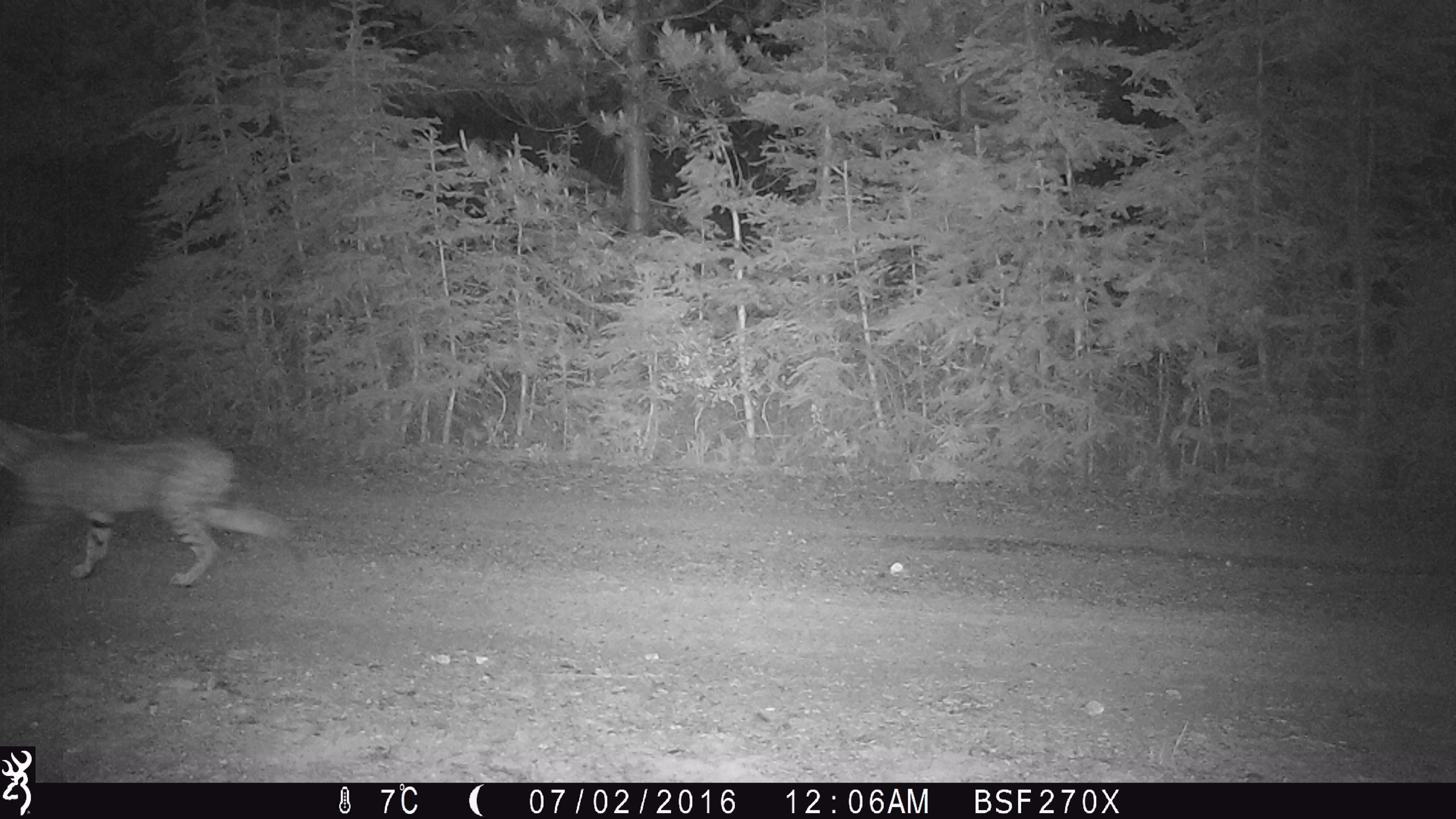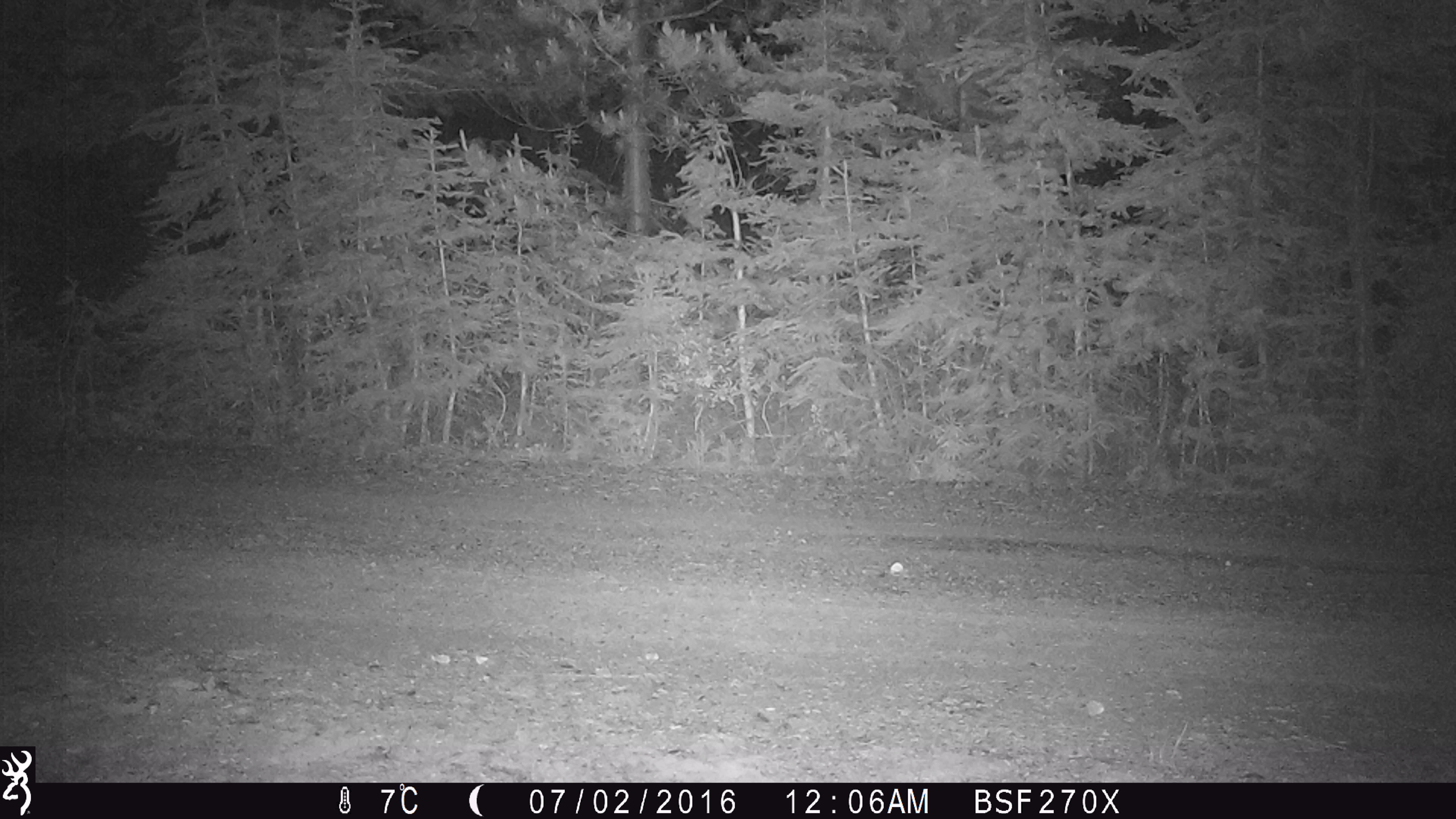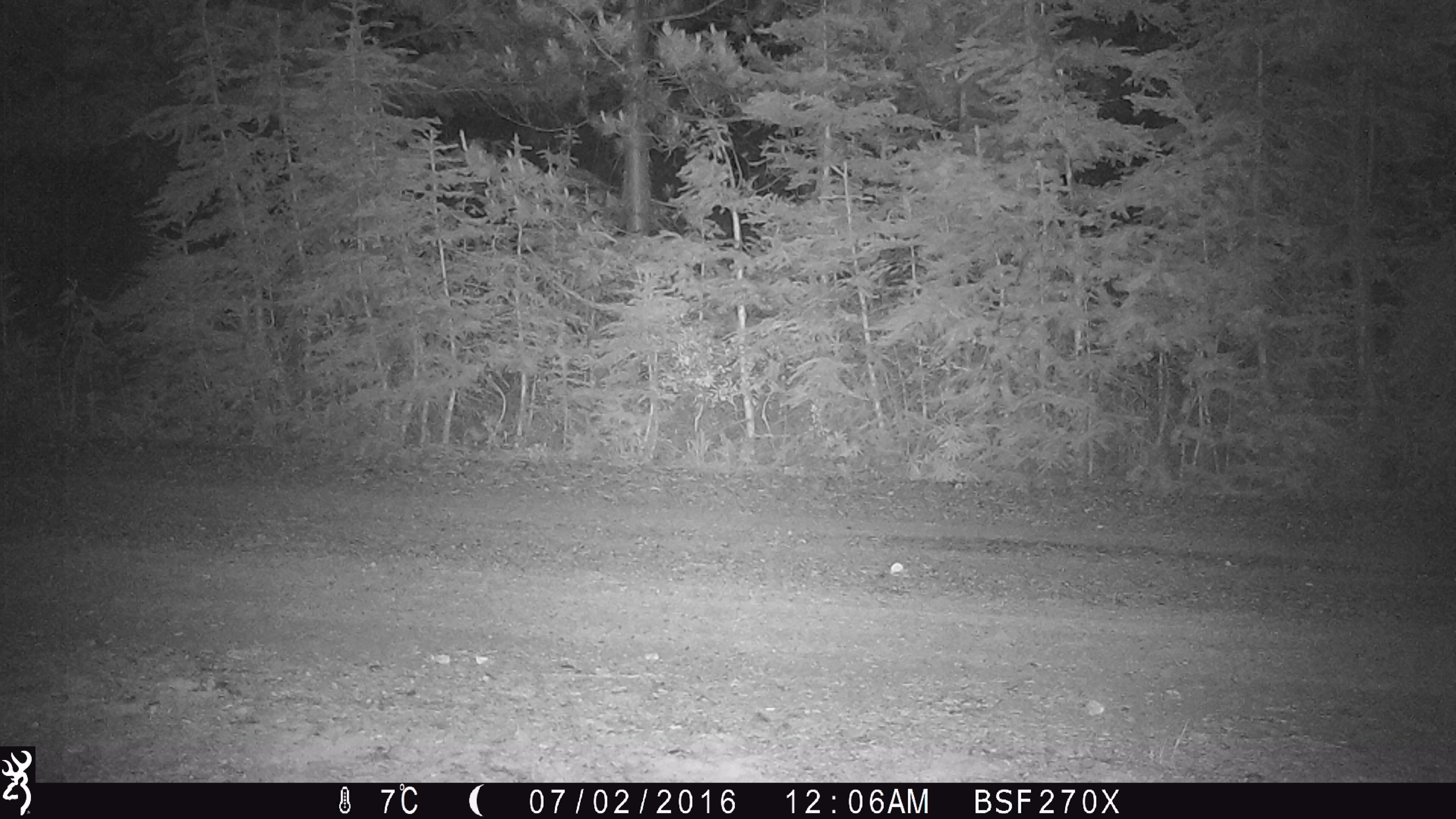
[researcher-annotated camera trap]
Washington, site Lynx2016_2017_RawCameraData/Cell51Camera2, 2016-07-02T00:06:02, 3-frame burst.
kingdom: Animalia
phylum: Chordata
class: Mammalia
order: Carnivora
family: Felidae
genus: Lynx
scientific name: Lynx rufus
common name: bobcat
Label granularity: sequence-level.